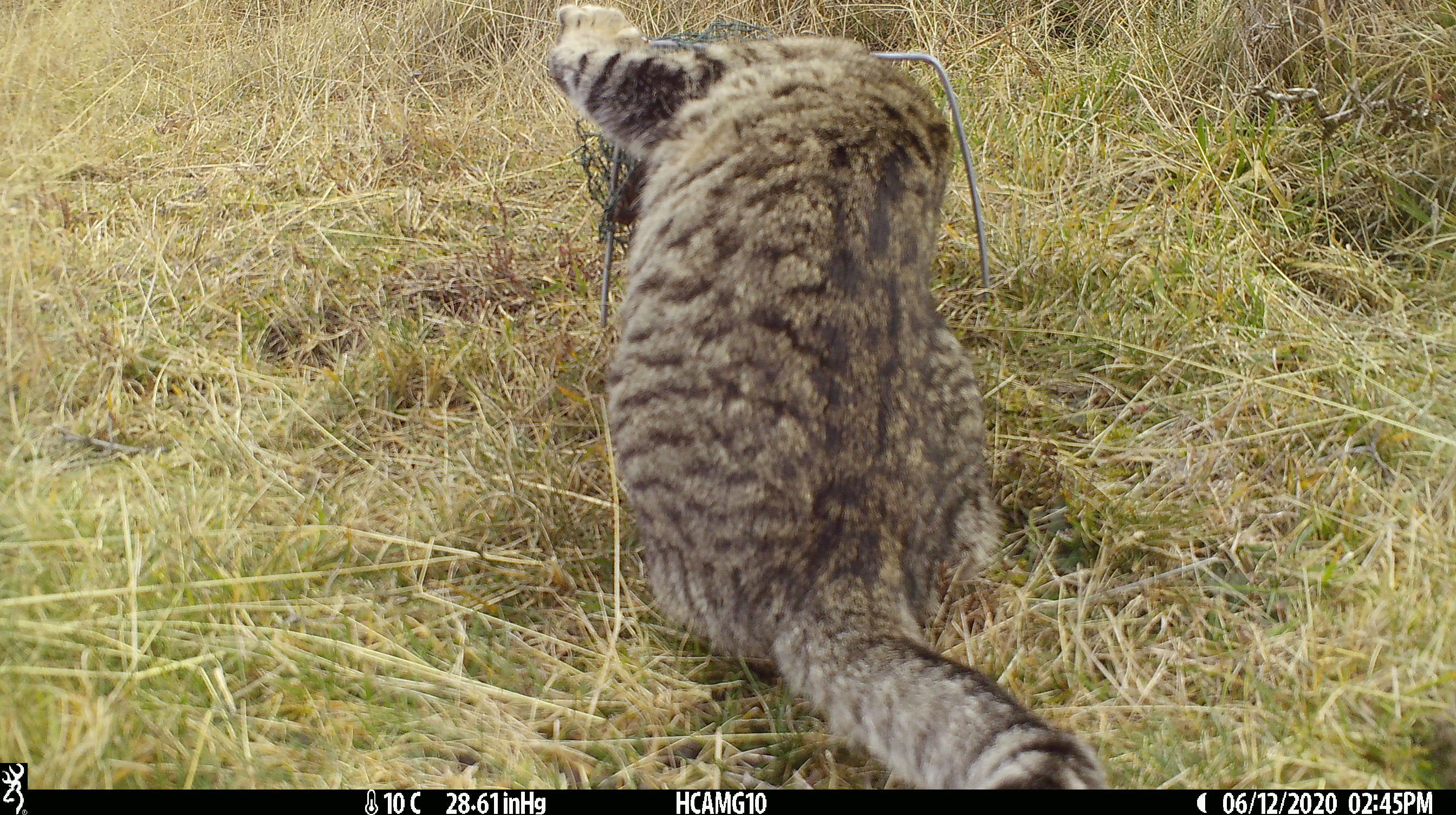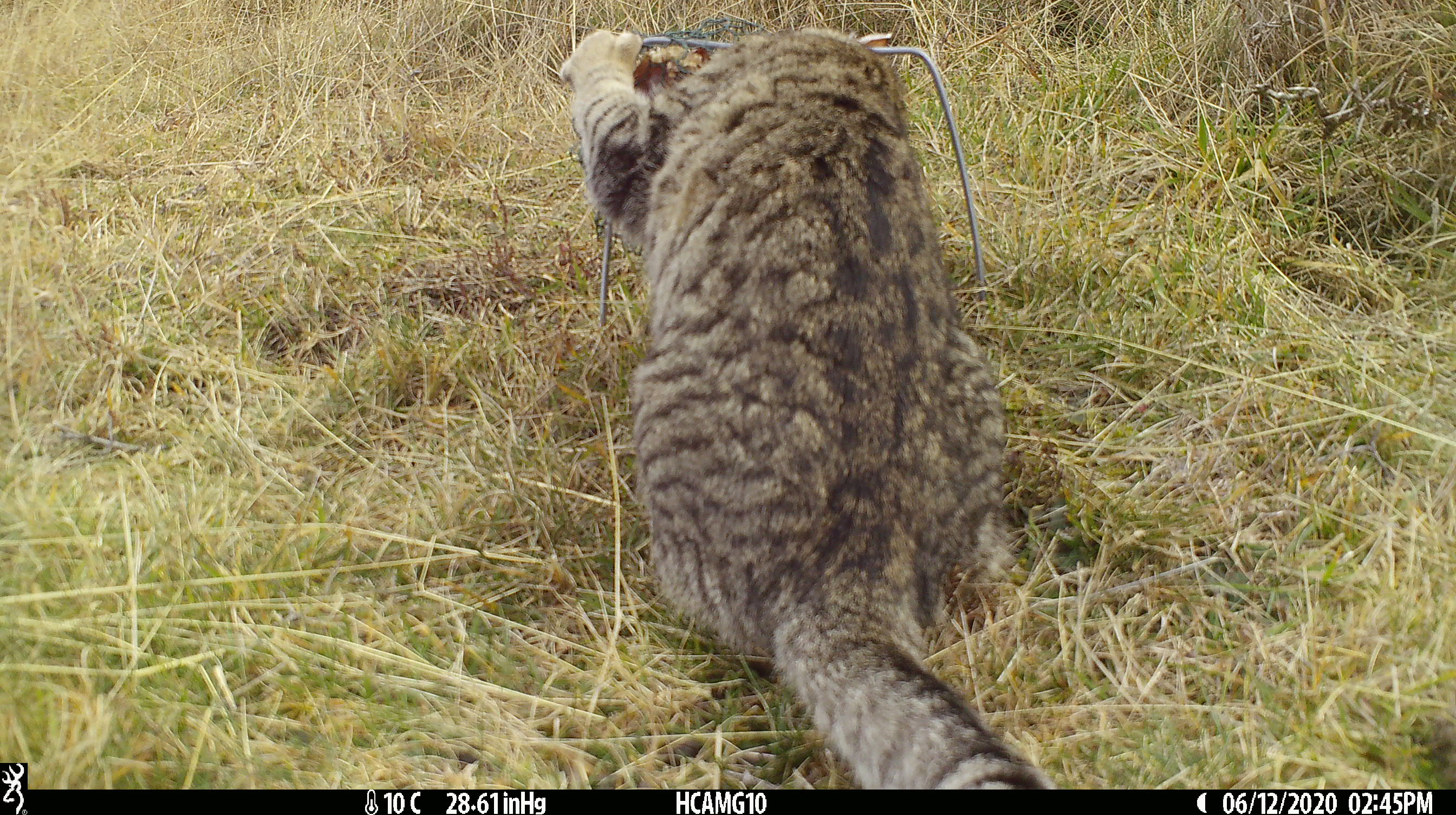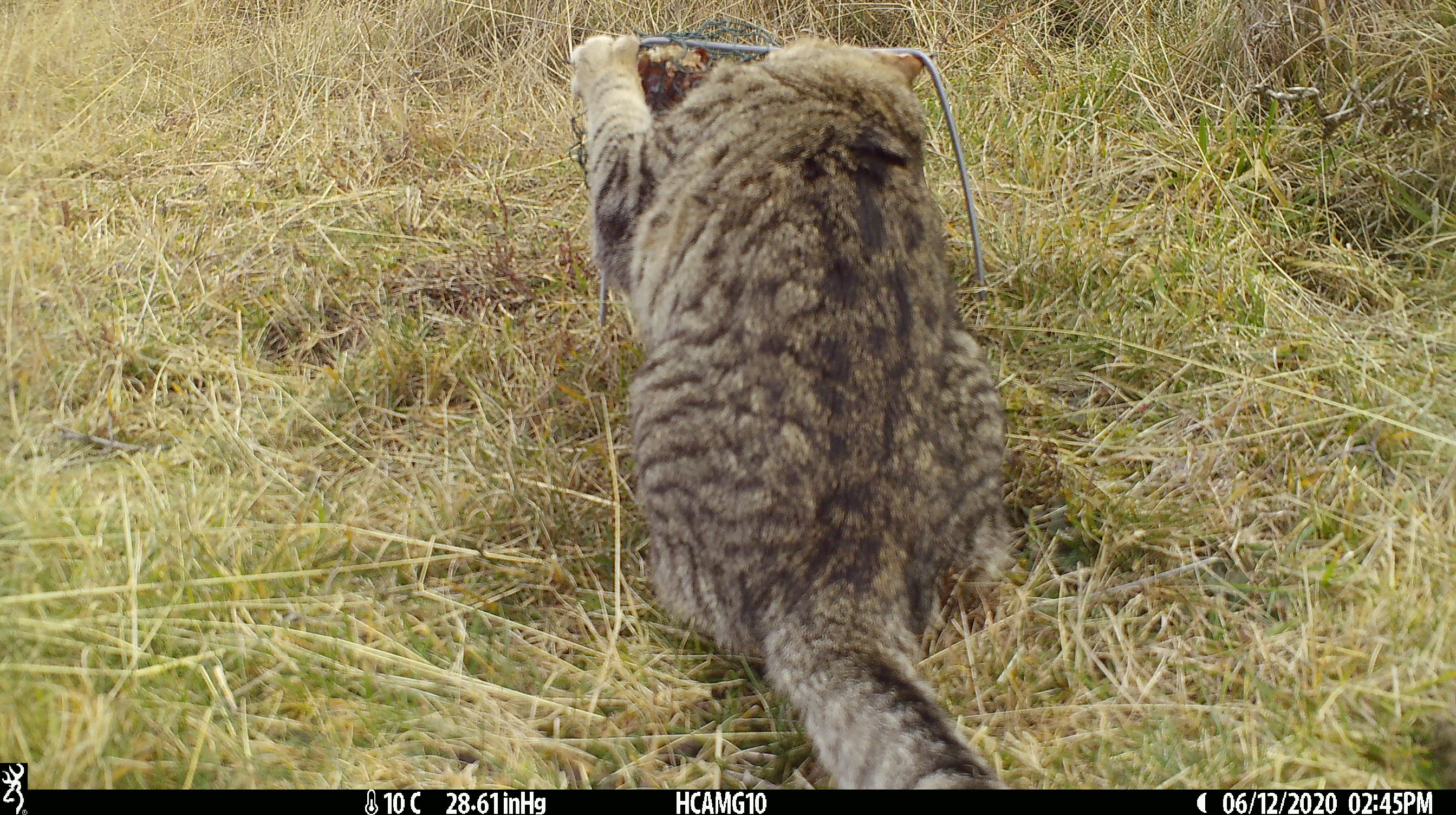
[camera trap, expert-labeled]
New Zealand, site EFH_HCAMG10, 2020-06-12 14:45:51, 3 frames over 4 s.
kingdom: Animalia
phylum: Chordata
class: Mammalia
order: Carnivora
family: Felidae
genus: Felis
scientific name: Felis catus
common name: domestic cat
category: cat